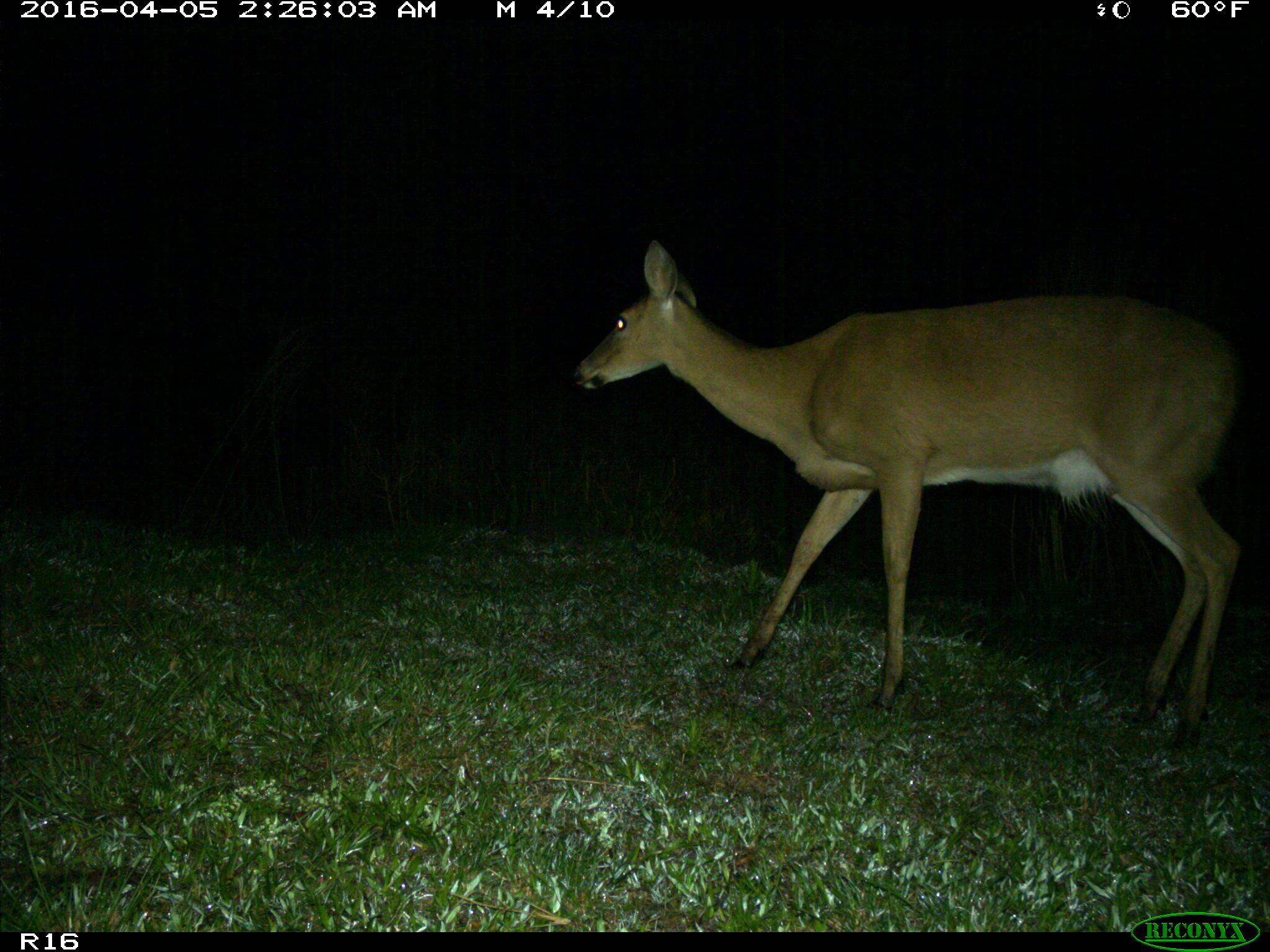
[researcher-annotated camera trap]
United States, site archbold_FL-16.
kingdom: Animalia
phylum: Chordata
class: Mammalia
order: Artiodactyla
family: Cervidae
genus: Odocoileus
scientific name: Odocoileus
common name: deer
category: unidentified deer